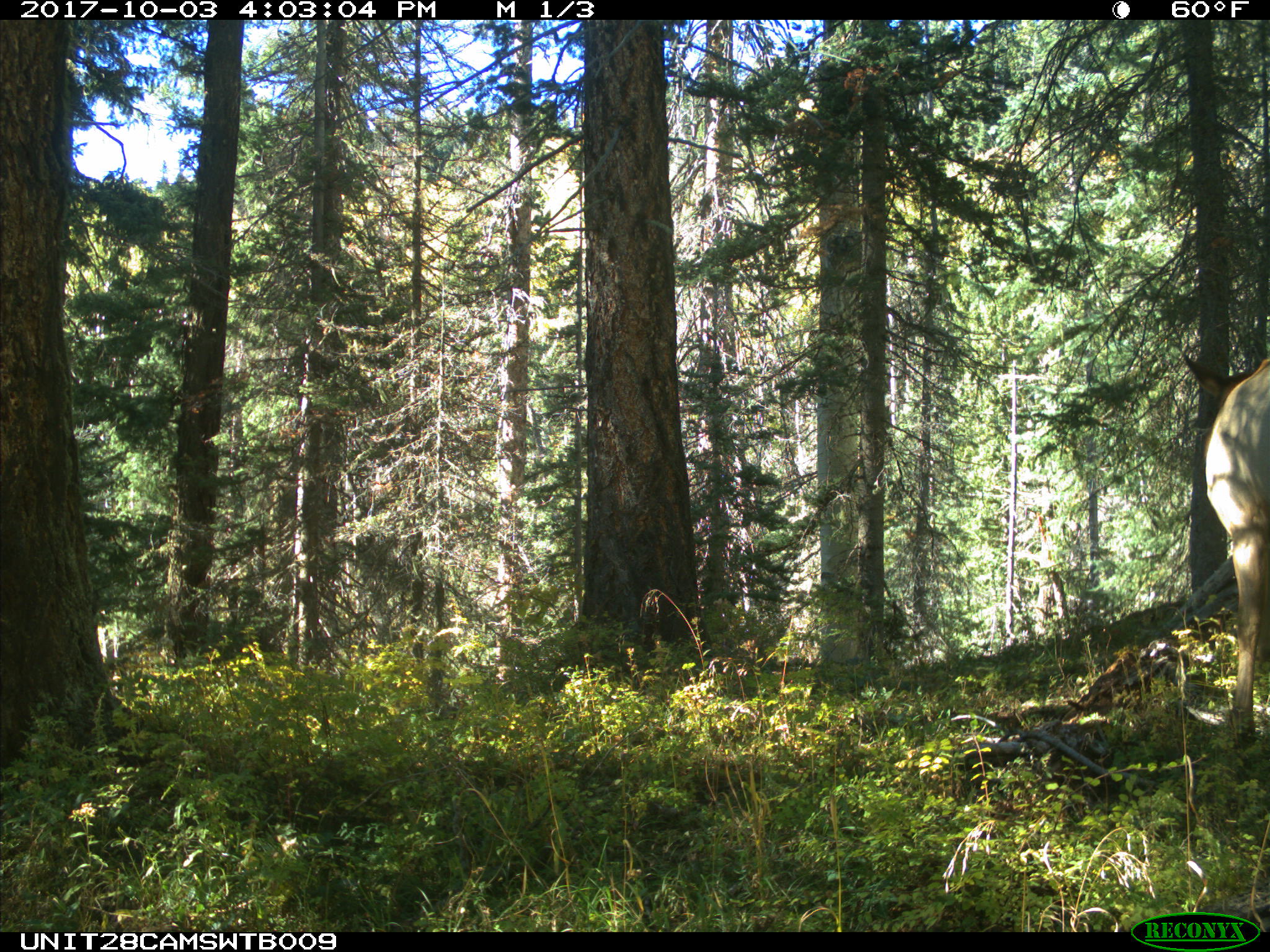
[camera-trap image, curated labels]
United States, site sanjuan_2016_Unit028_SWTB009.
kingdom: Animalia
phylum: Chordata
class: Mammalia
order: Artiodactyla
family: Cervidae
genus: Cervus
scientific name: Cervus elaphus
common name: red deer